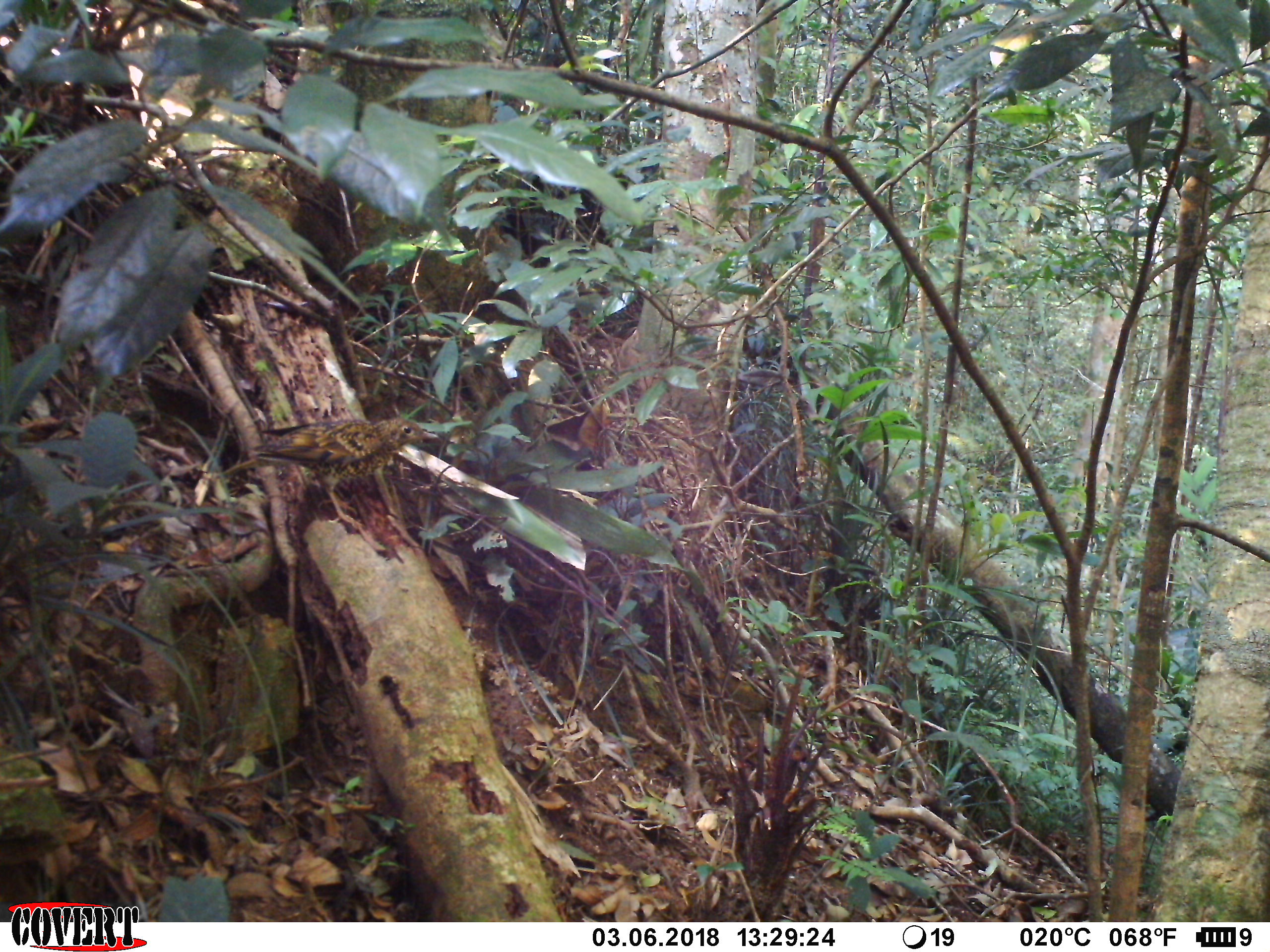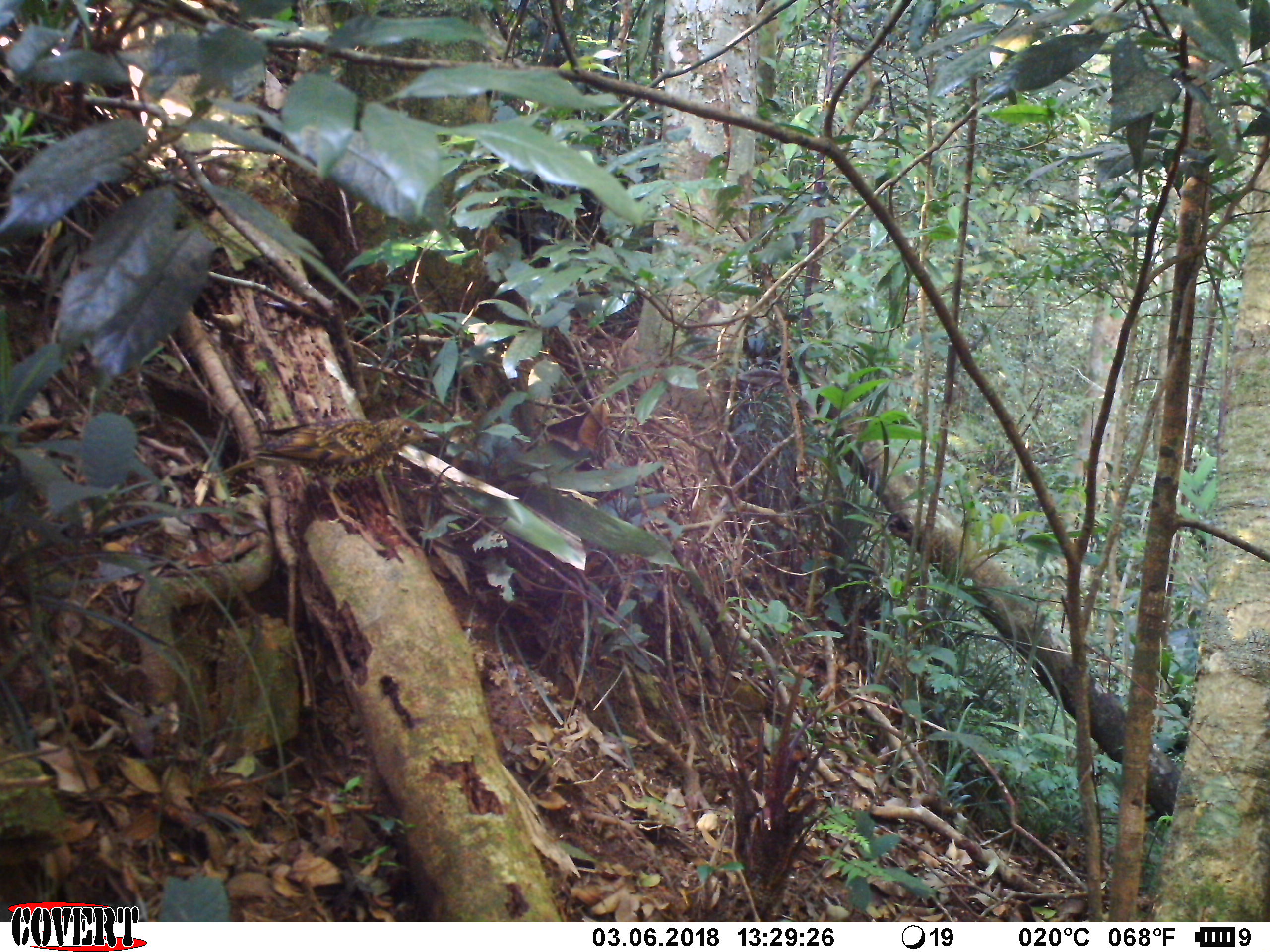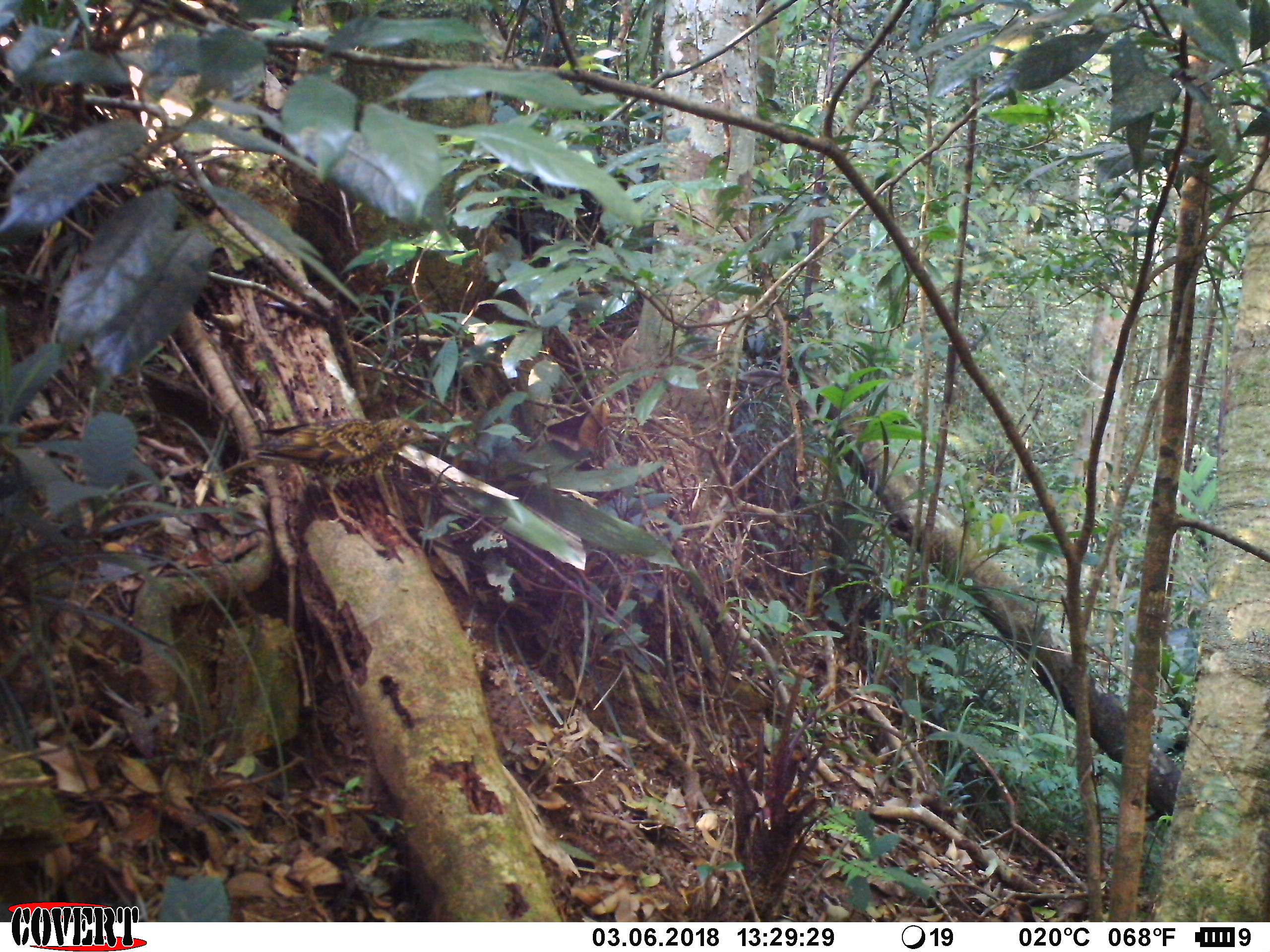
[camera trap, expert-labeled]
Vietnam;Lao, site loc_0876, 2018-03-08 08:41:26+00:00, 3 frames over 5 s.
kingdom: Animalia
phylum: Chordata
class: Aves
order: Passeriformes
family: Turdidae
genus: Zoothera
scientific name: Zoothera dauma dauma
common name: scaly thrush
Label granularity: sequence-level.